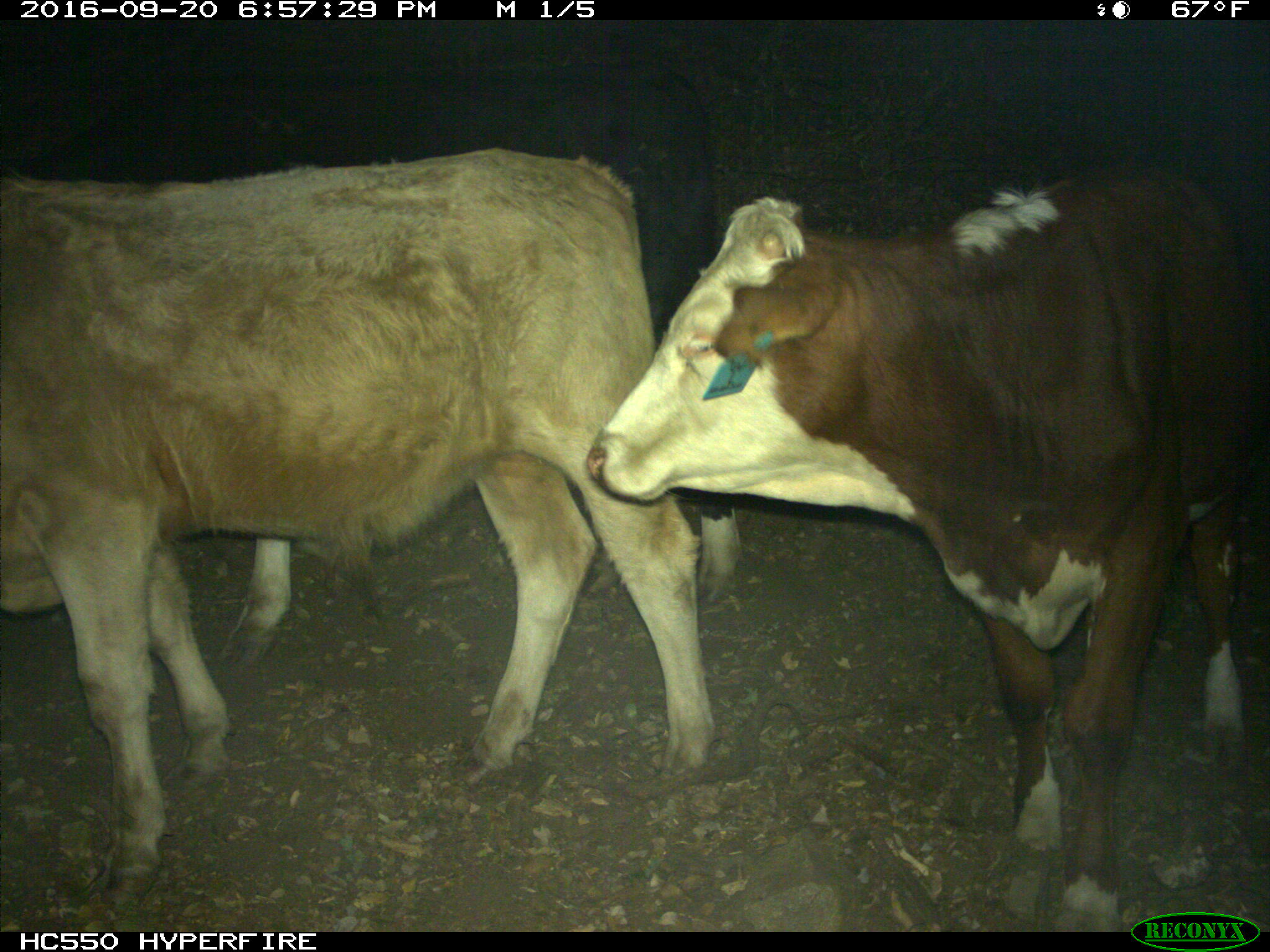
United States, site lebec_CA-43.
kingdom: Animalia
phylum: Chordata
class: Mammalia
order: Artiodactyla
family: Bovidae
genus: Bos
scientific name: Bos taurus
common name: domestic cow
Bos taurus (domestic cow).